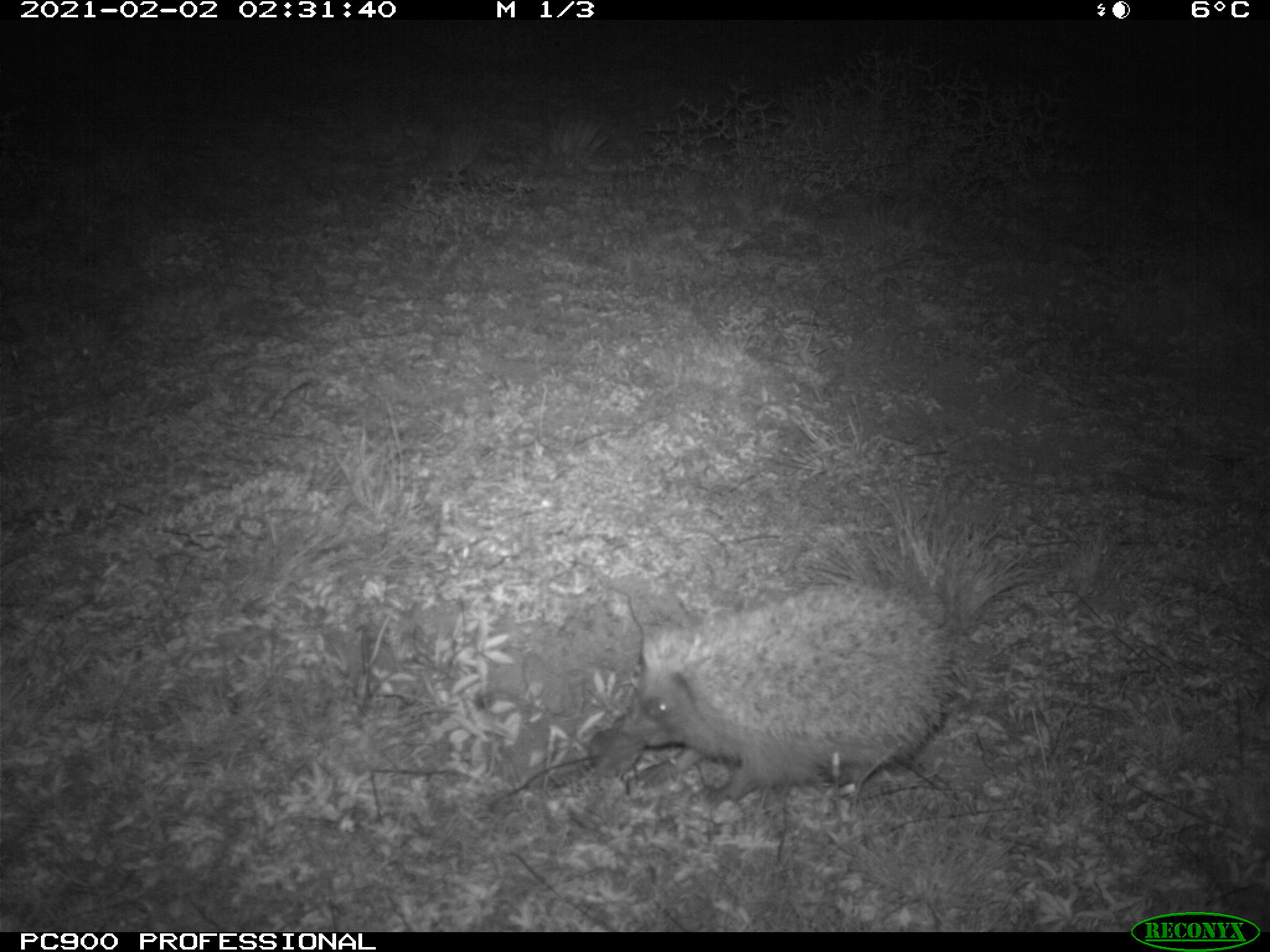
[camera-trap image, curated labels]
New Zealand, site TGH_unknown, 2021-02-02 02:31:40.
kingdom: Animalia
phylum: Chordata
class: Mammalia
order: Eulipotyphla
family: Erinaceidae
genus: Erinaceus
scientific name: Erinaceus europaeus europaeus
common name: european hedgehog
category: hedgehog